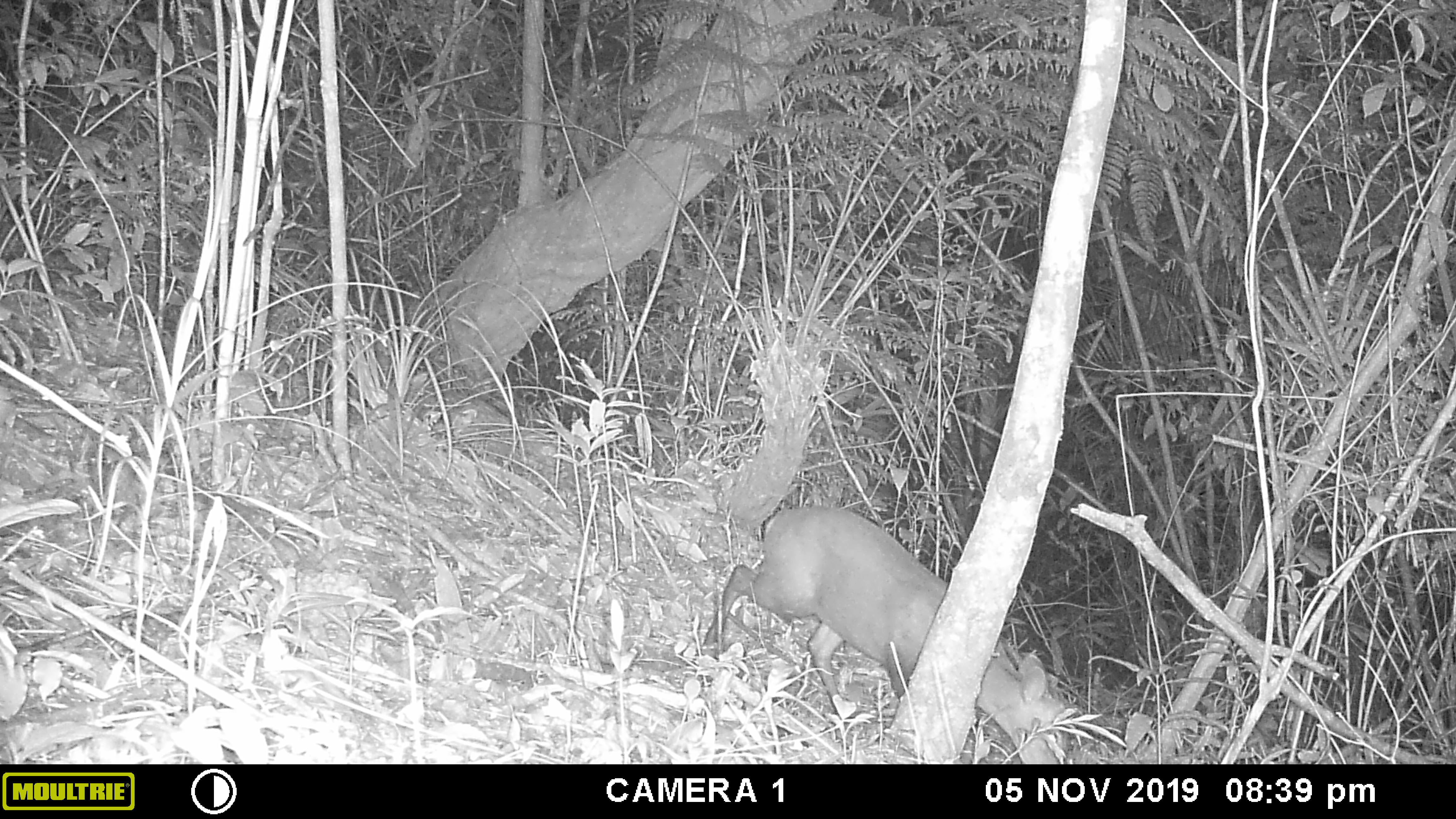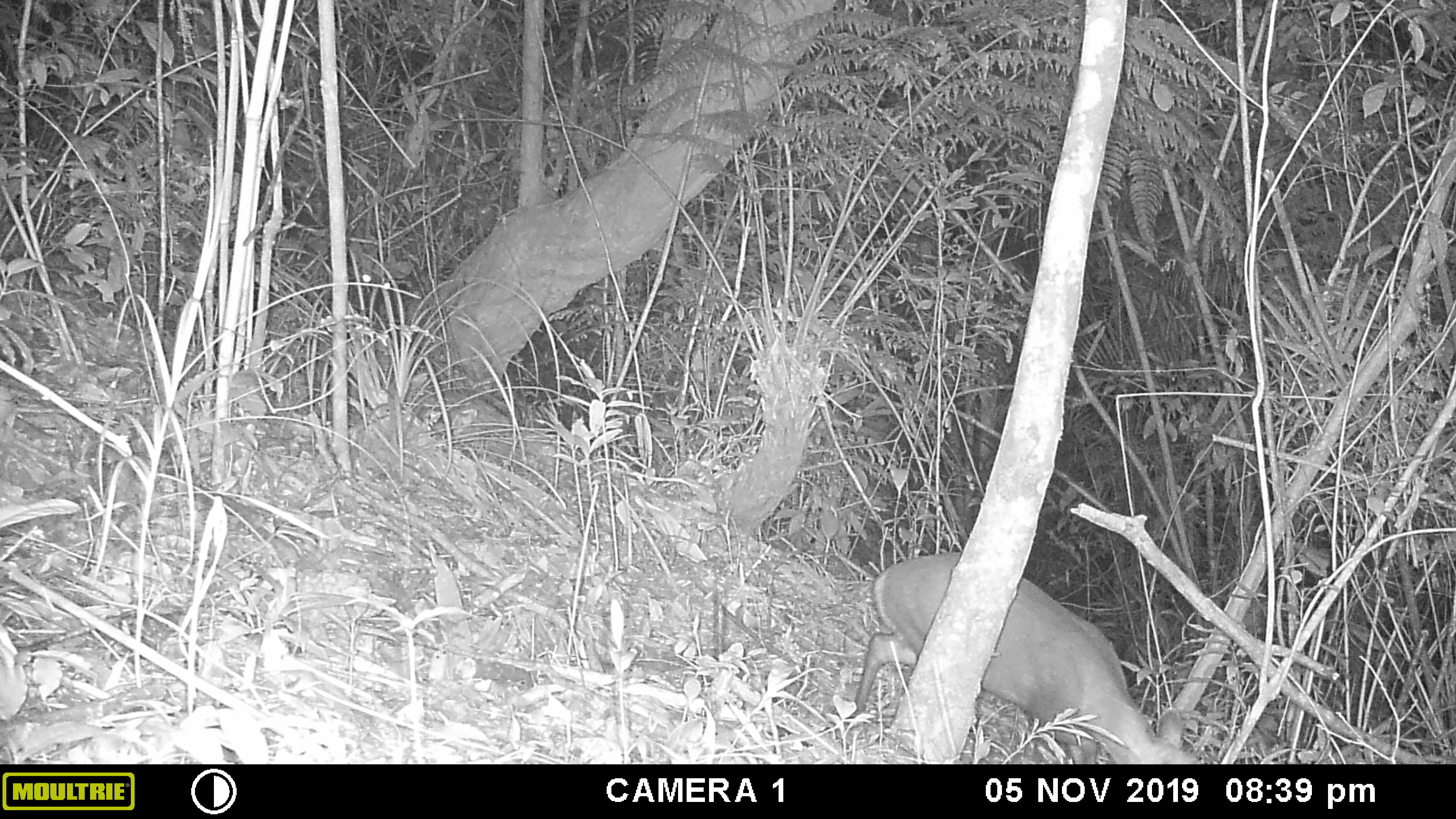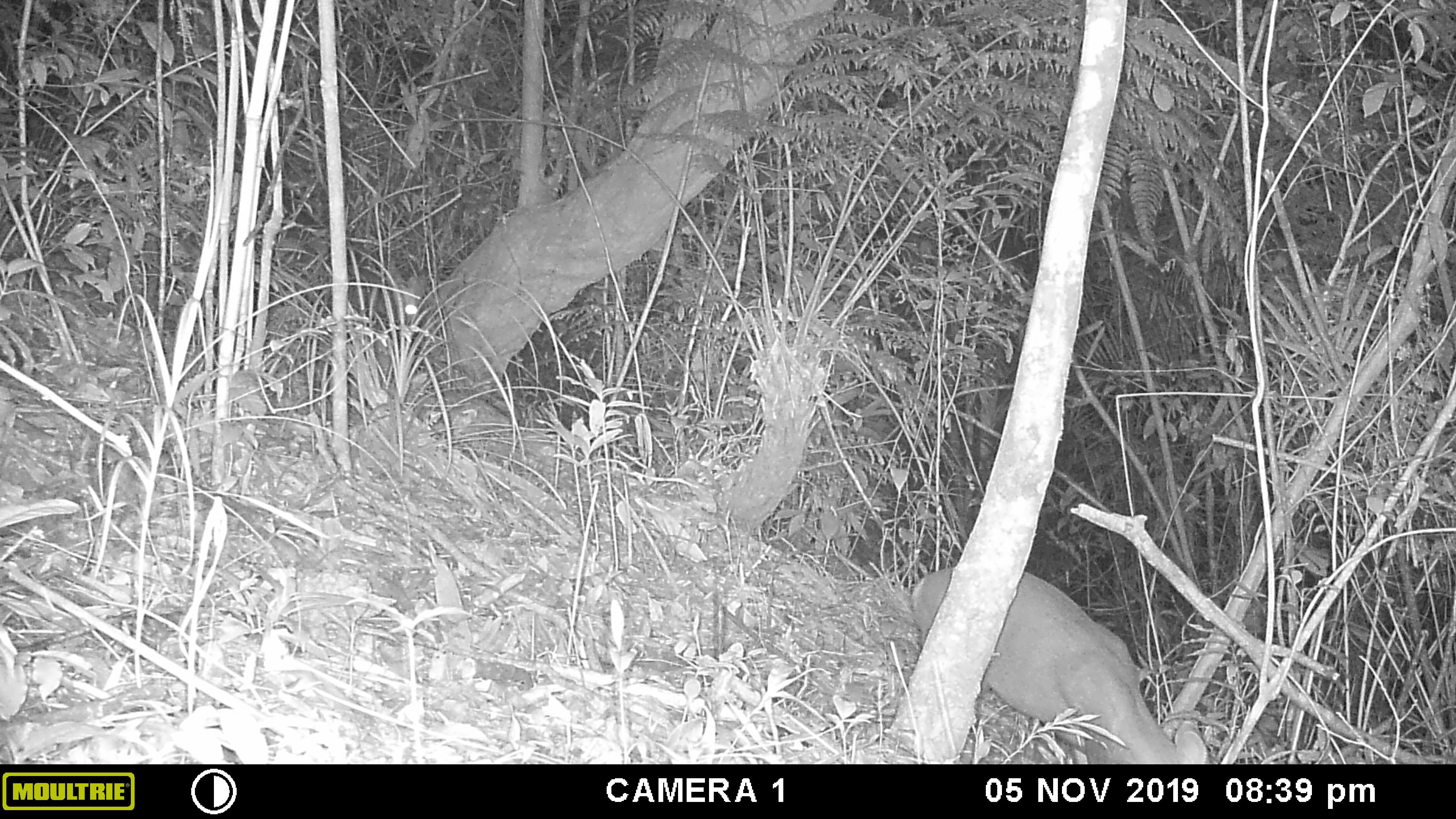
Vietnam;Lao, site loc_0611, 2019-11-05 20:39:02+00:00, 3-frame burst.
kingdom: Animalia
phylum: Chordata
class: Mammalia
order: Artiodactyla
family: Cervidae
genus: Muntiacus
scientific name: Muntiacus rooseveltorum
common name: roosevelt's muntjac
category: roosevelts muntjac group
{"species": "roosevelts muntjac group (roosevelt's muntjac) (Muntiacus rooseveltorum)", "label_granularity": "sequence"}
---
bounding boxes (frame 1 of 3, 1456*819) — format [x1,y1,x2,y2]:
roosevelts muntjac group: [701,504,1065,764]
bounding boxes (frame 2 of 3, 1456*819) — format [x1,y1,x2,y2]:
roosevelts muntjac group: [848,551,1194,764]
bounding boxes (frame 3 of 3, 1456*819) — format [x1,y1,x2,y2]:
roosevelts muntjac group: [911,566,1202,764]